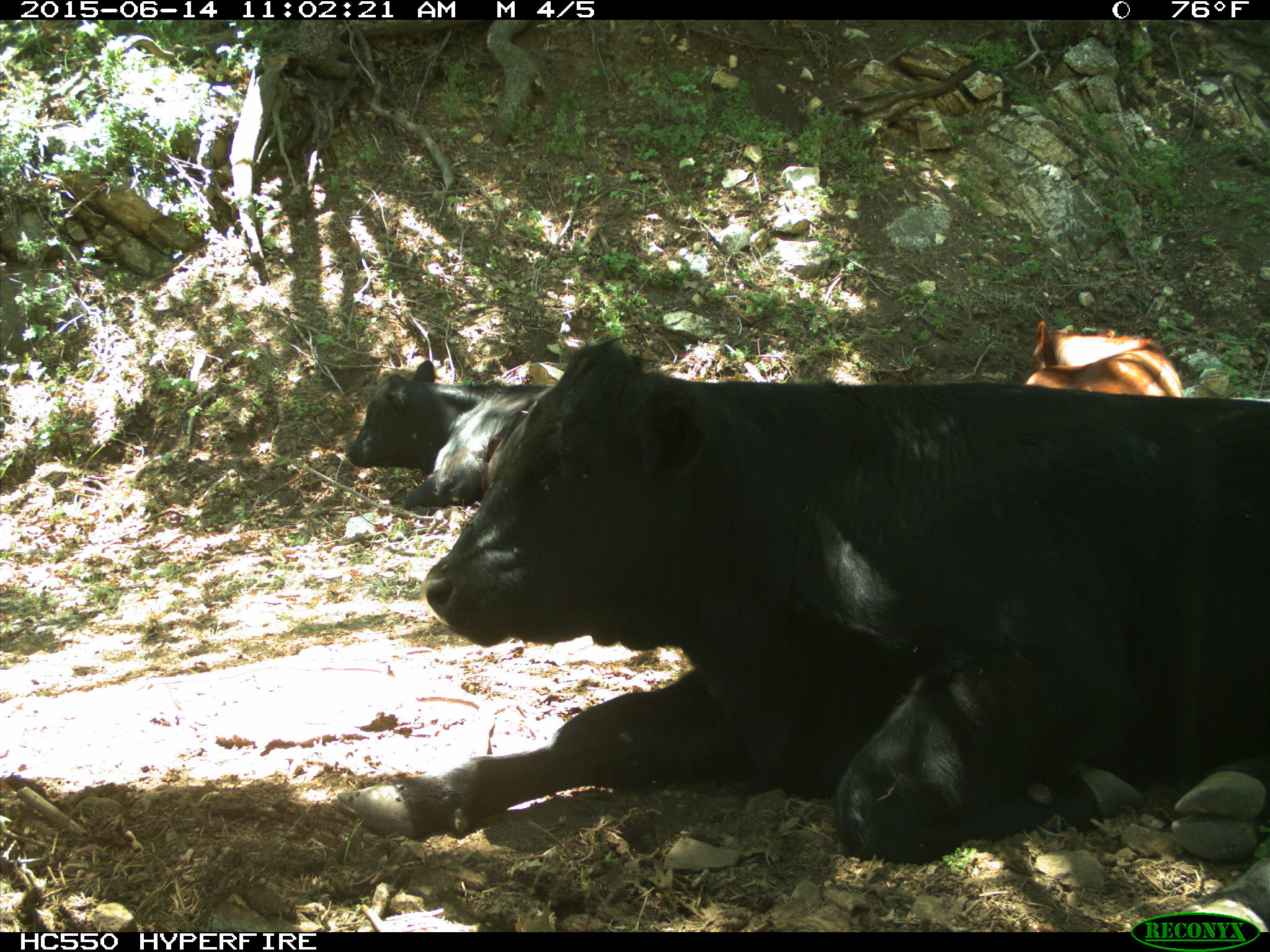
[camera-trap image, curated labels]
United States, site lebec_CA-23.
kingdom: Animalia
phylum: Chordata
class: Mammalia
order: Artiodactyla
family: Bovidae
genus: Bos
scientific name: Bos taurus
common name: domestic cow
Bos taurus (domestic cow).